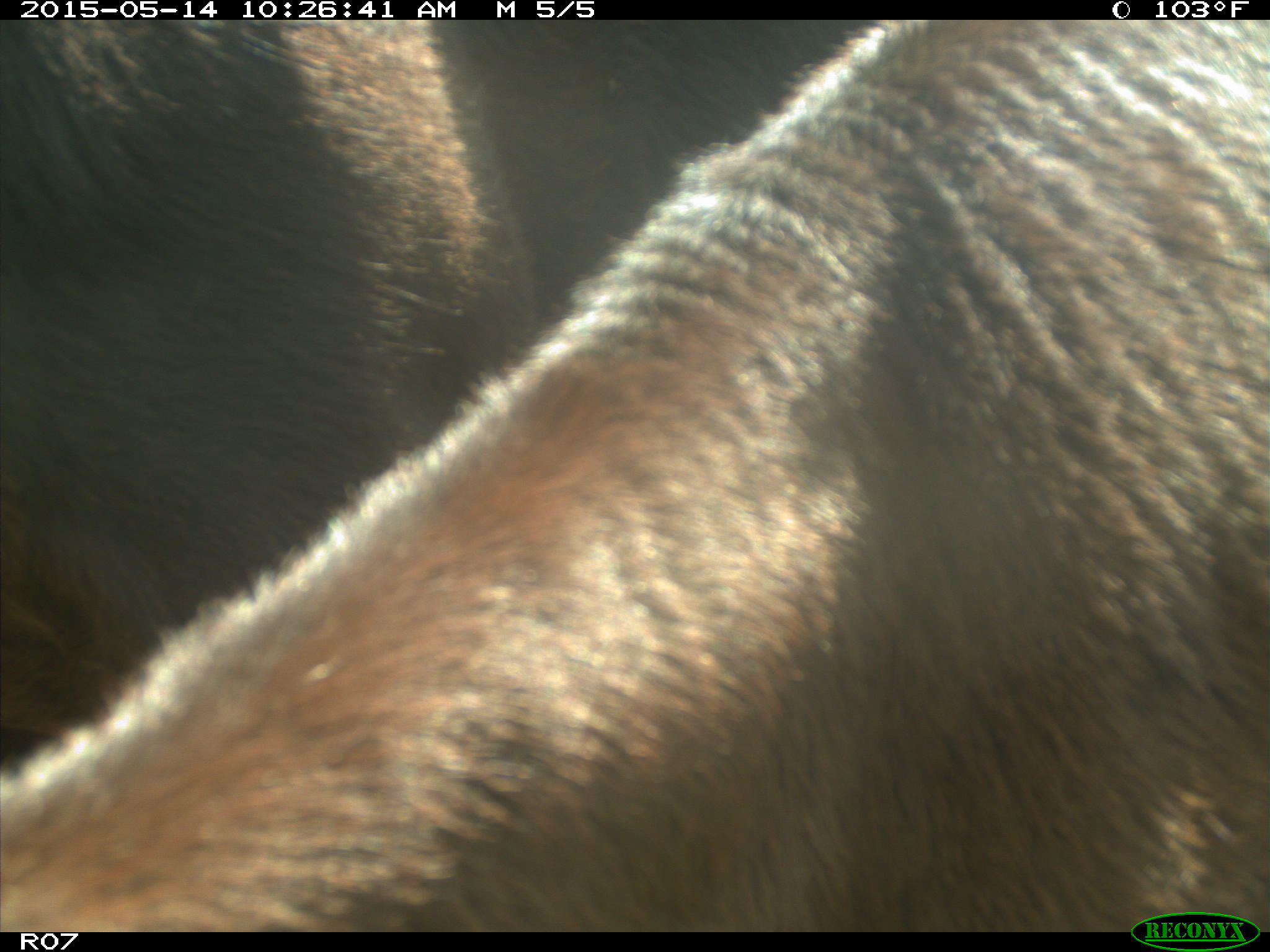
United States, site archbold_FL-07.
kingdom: Animalia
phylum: Chordata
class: Mammalia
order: Artiodactyla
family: Bovidae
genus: Bos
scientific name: Bos taurus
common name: domestic cow